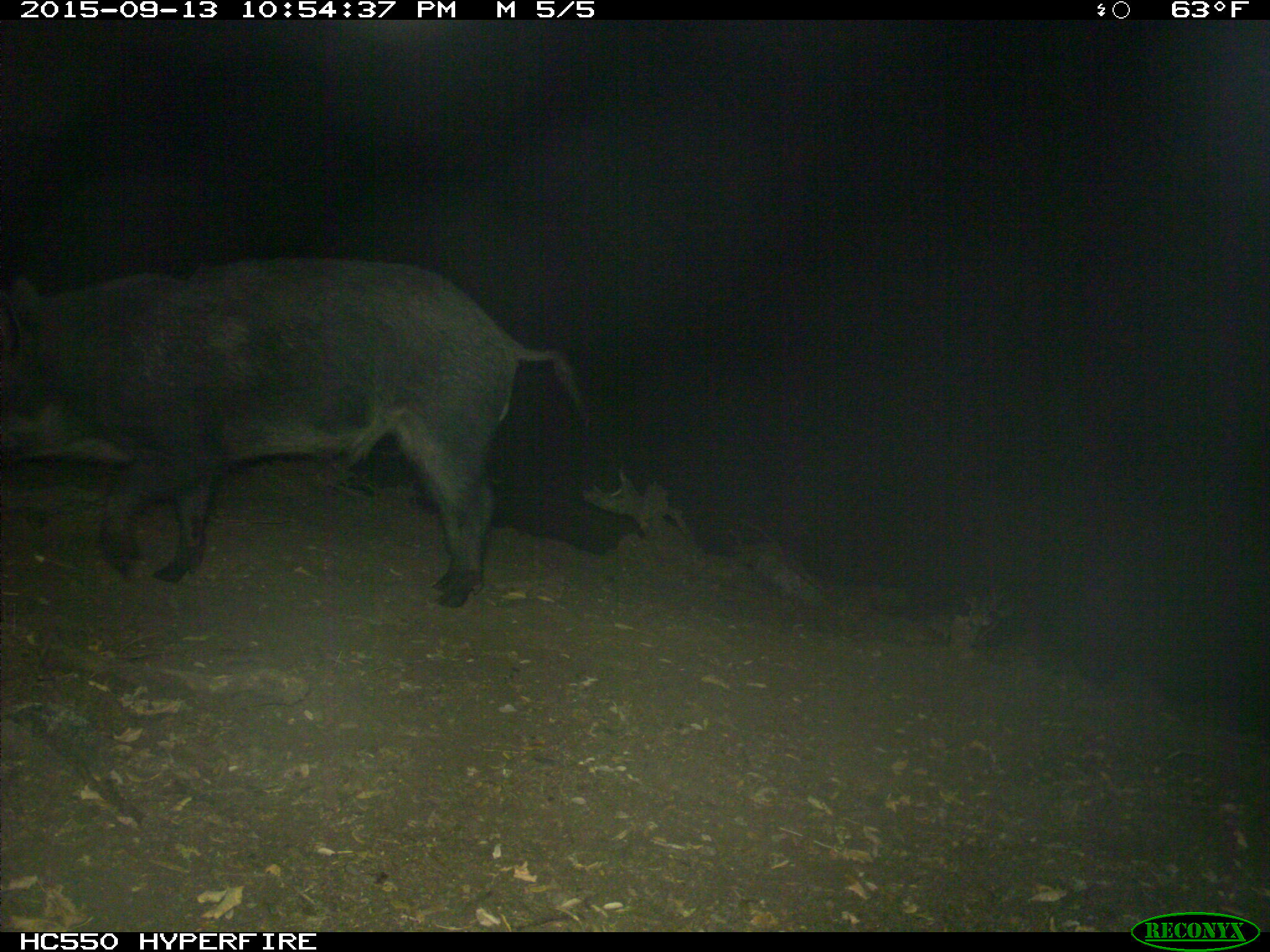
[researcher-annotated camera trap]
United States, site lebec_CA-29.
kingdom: Animalia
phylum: Chordata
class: Mammalia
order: Artiodactyla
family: Suidae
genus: Sus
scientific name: Sus scrofa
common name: wild boar